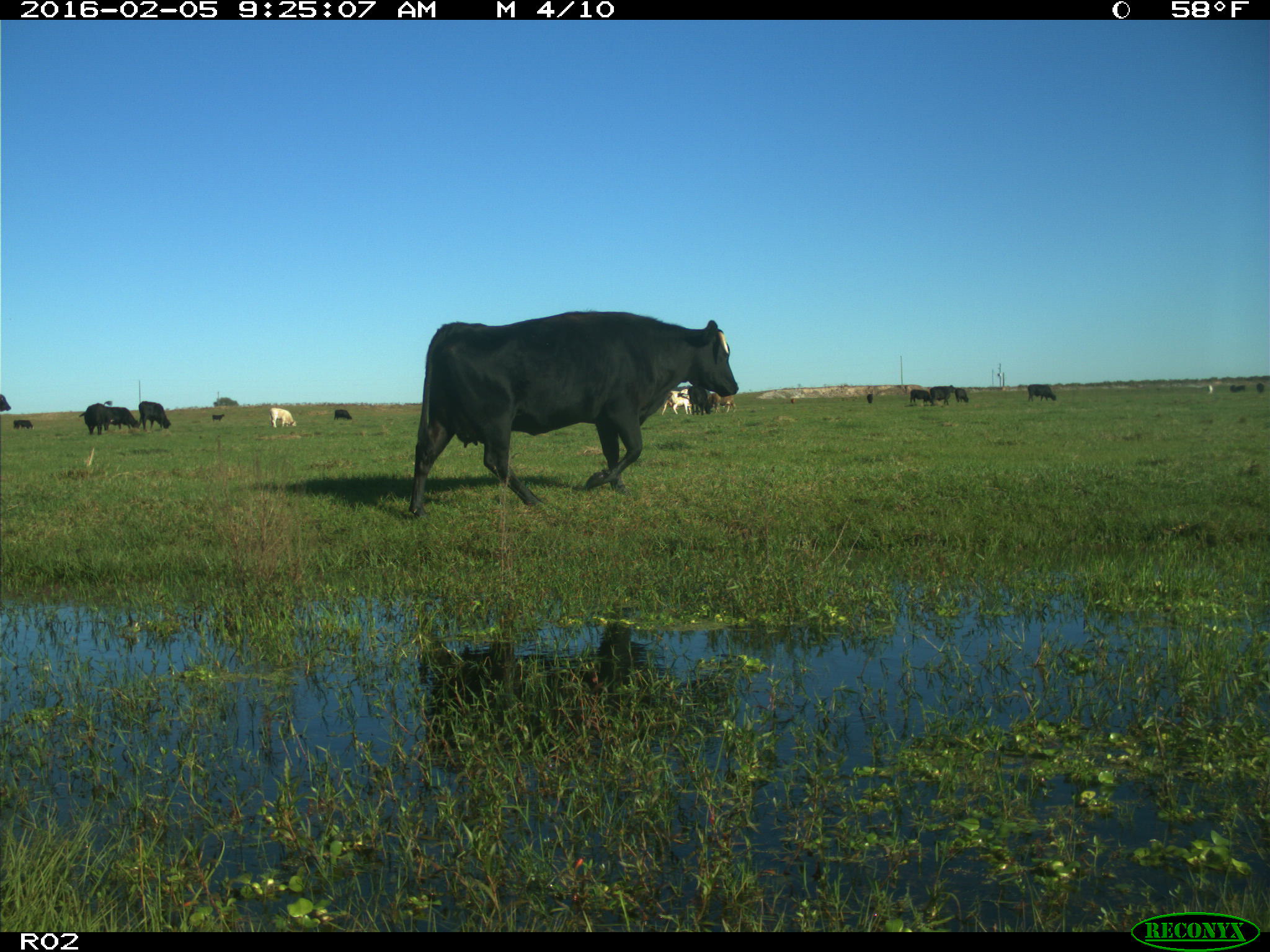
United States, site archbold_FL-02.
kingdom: Animalia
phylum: Chordata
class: Mammalia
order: Artiodactyla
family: Bovidae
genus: Bos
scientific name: Bos taurus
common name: domestic cow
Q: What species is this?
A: Bos taurus (domestic cow).